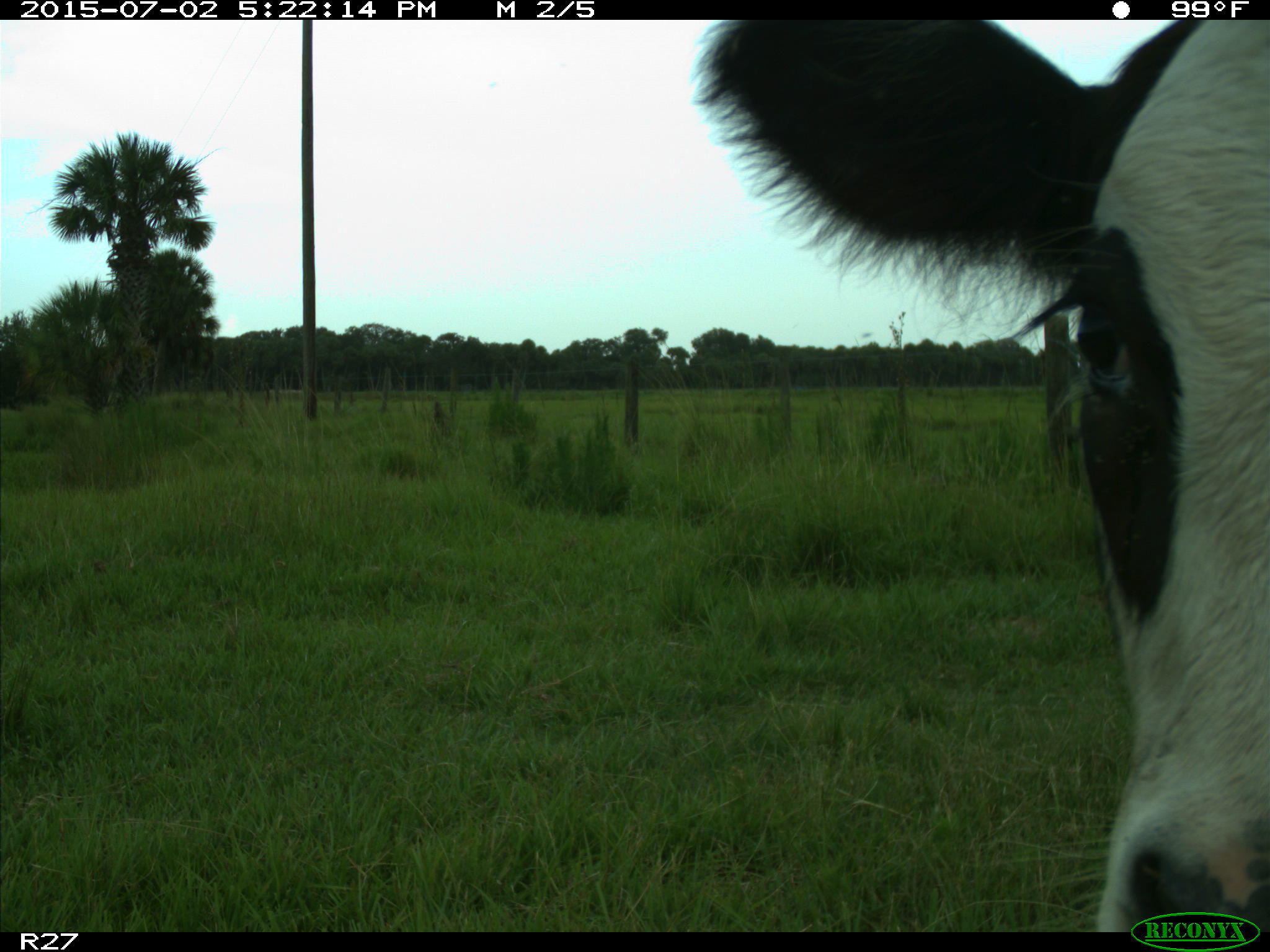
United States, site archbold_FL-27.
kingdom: Animalia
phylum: Chordata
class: Mammalia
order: Artiodactyla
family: Bovidae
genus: Bos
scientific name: Bos taurus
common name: domestic cow